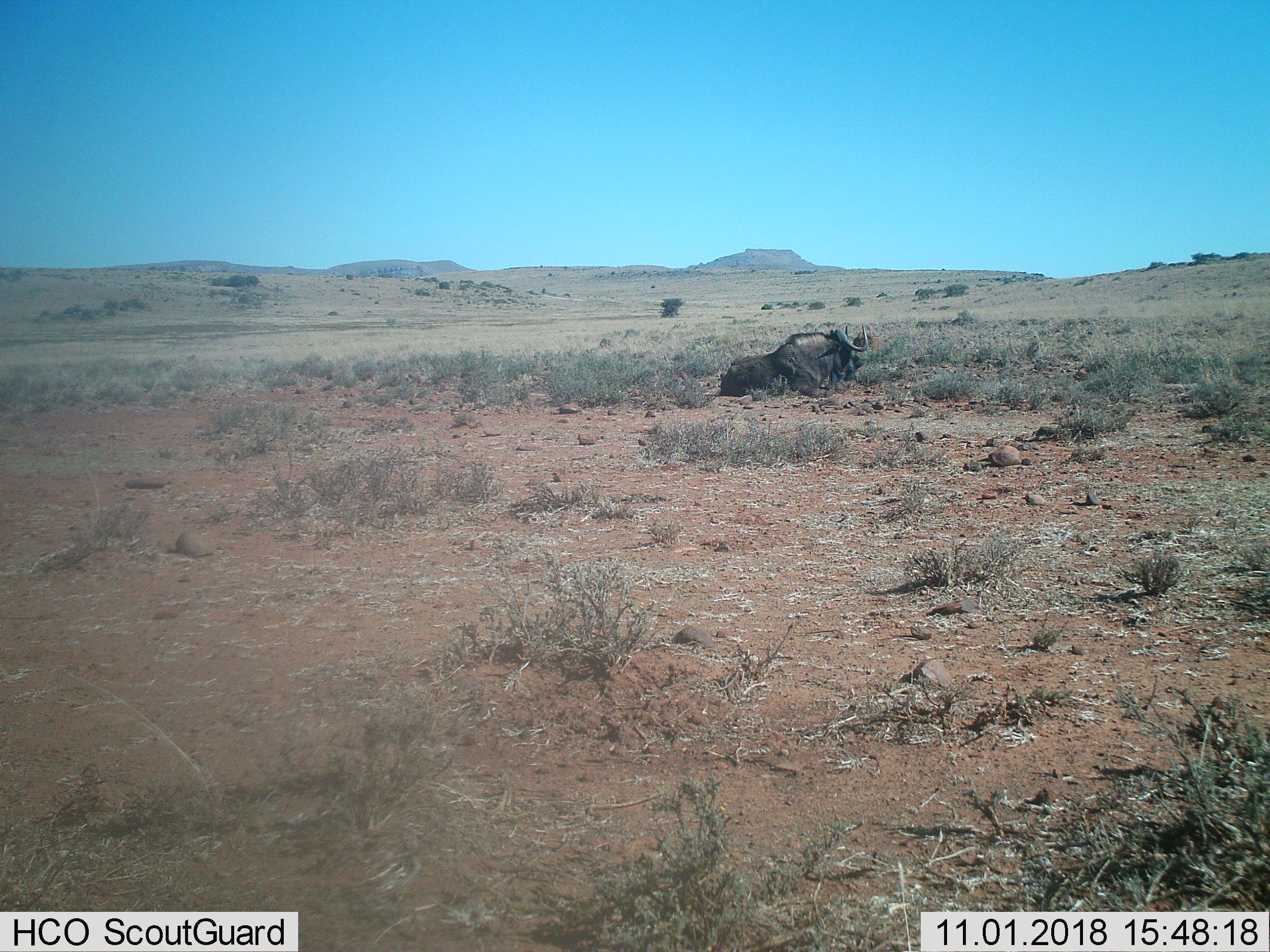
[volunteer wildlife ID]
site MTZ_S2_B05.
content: unidentified animal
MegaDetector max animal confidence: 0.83